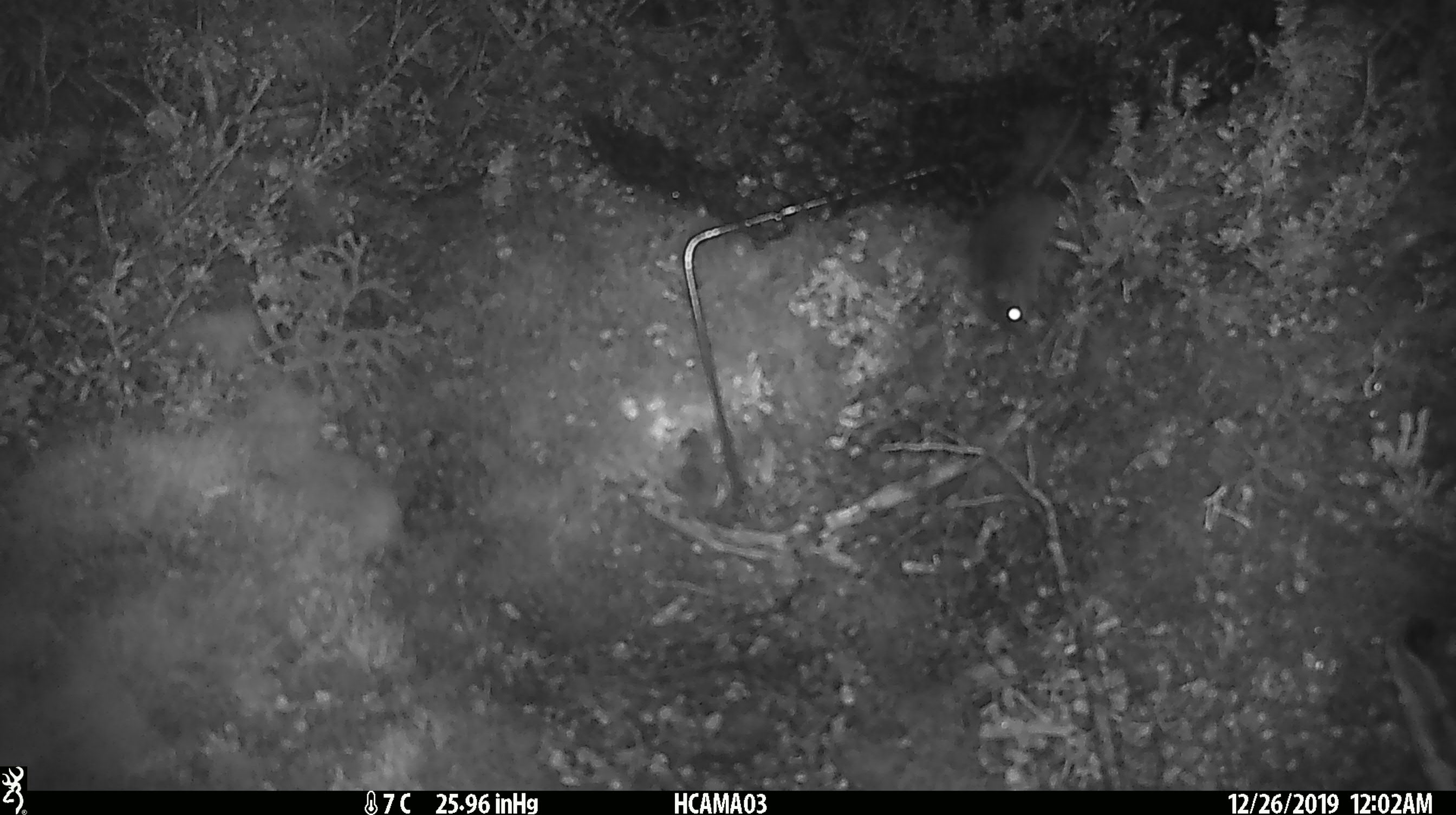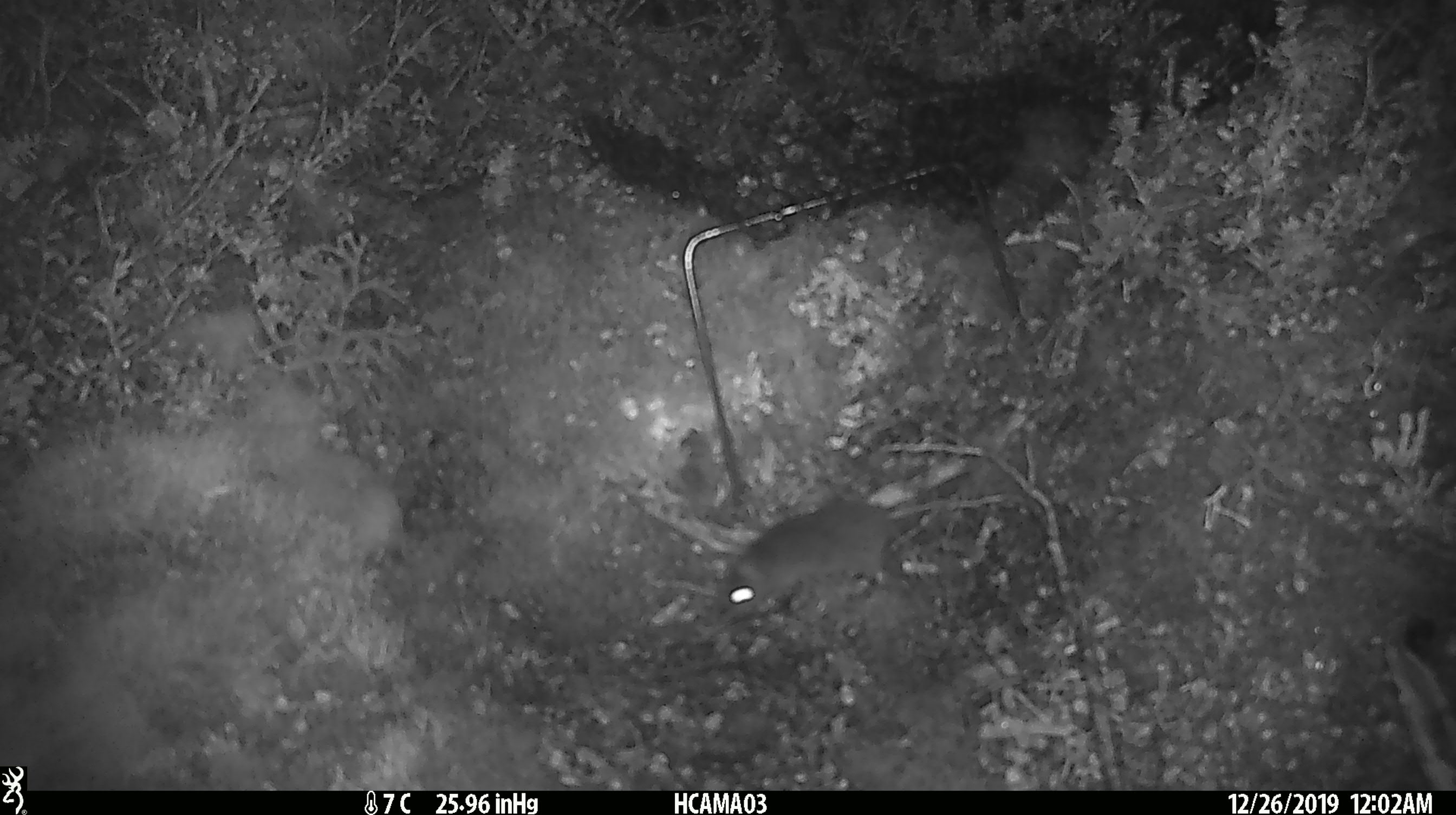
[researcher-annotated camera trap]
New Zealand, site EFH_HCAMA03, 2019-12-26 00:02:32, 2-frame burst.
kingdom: Animalia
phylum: Chordata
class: Mammalia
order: Rodentia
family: Muridae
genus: Mus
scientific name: Mus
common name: mouse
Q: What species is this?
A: Mouse (Mus).